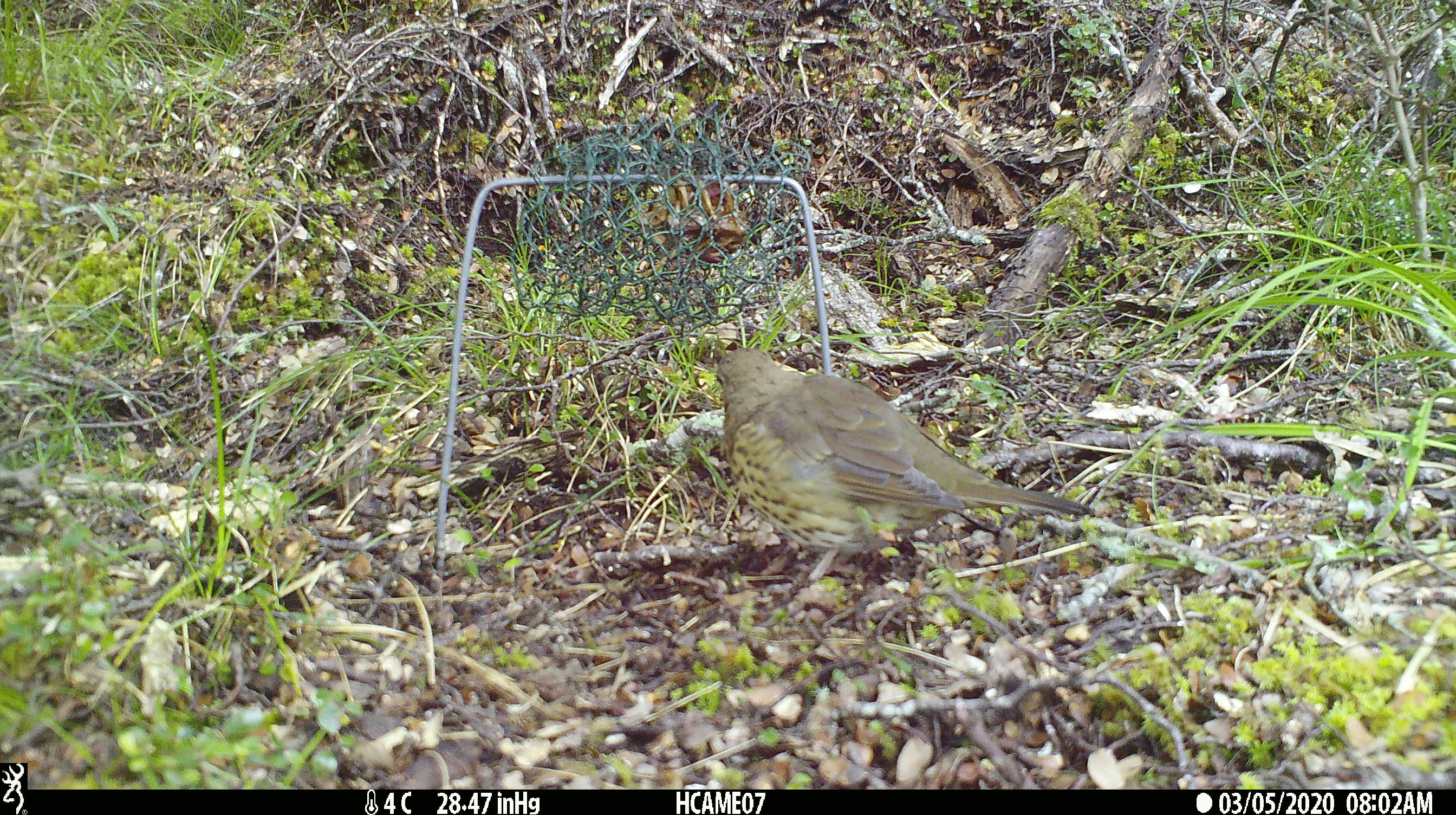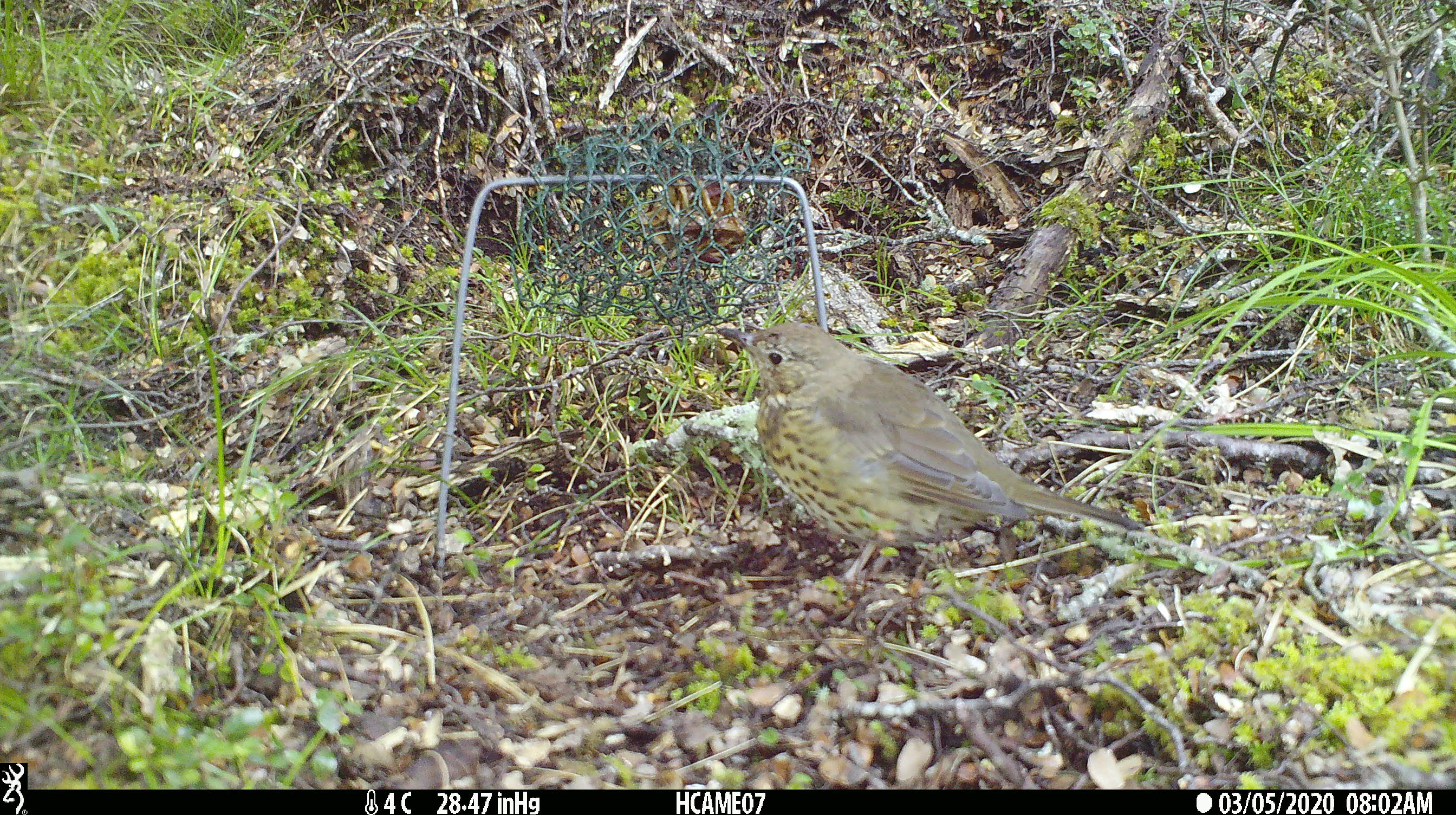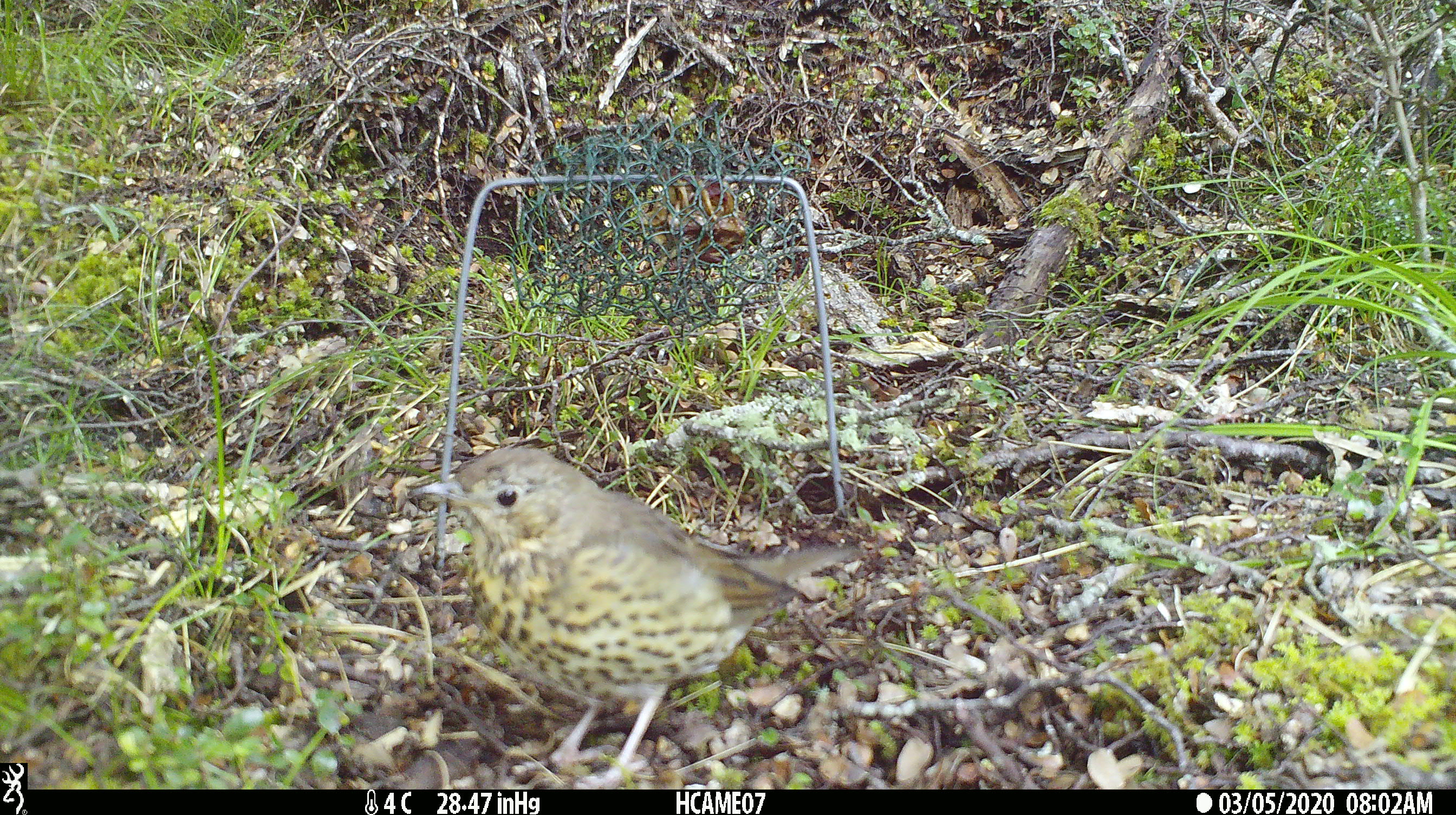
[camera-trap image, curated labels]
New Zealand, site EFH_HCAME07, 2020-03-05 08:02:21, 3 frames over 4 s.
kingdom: Animalia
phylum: Chordata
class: Aves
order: Passeriformes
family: Turdidae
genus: Turdus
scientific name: Turdus philomelos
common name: song thrush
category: thrush